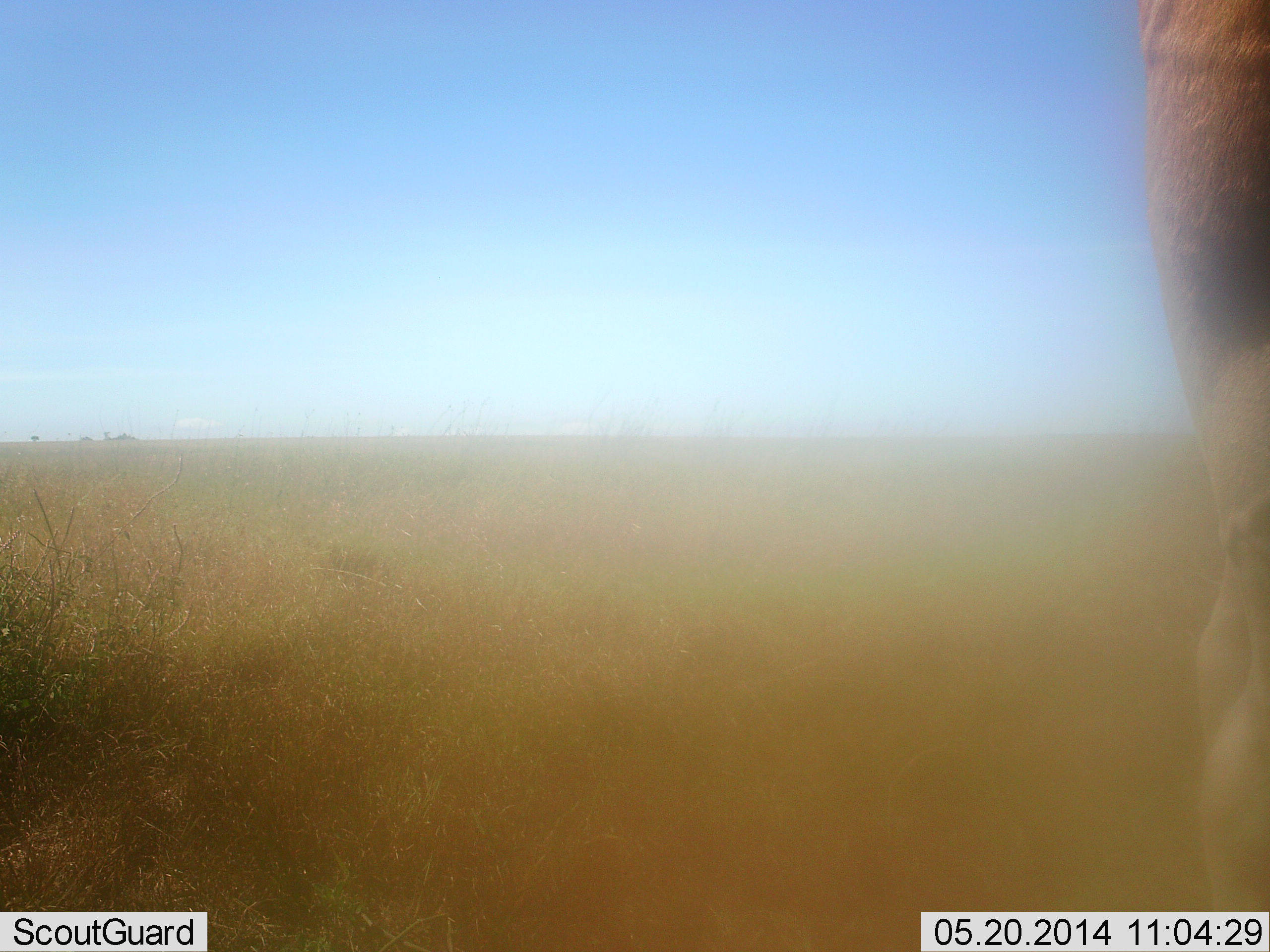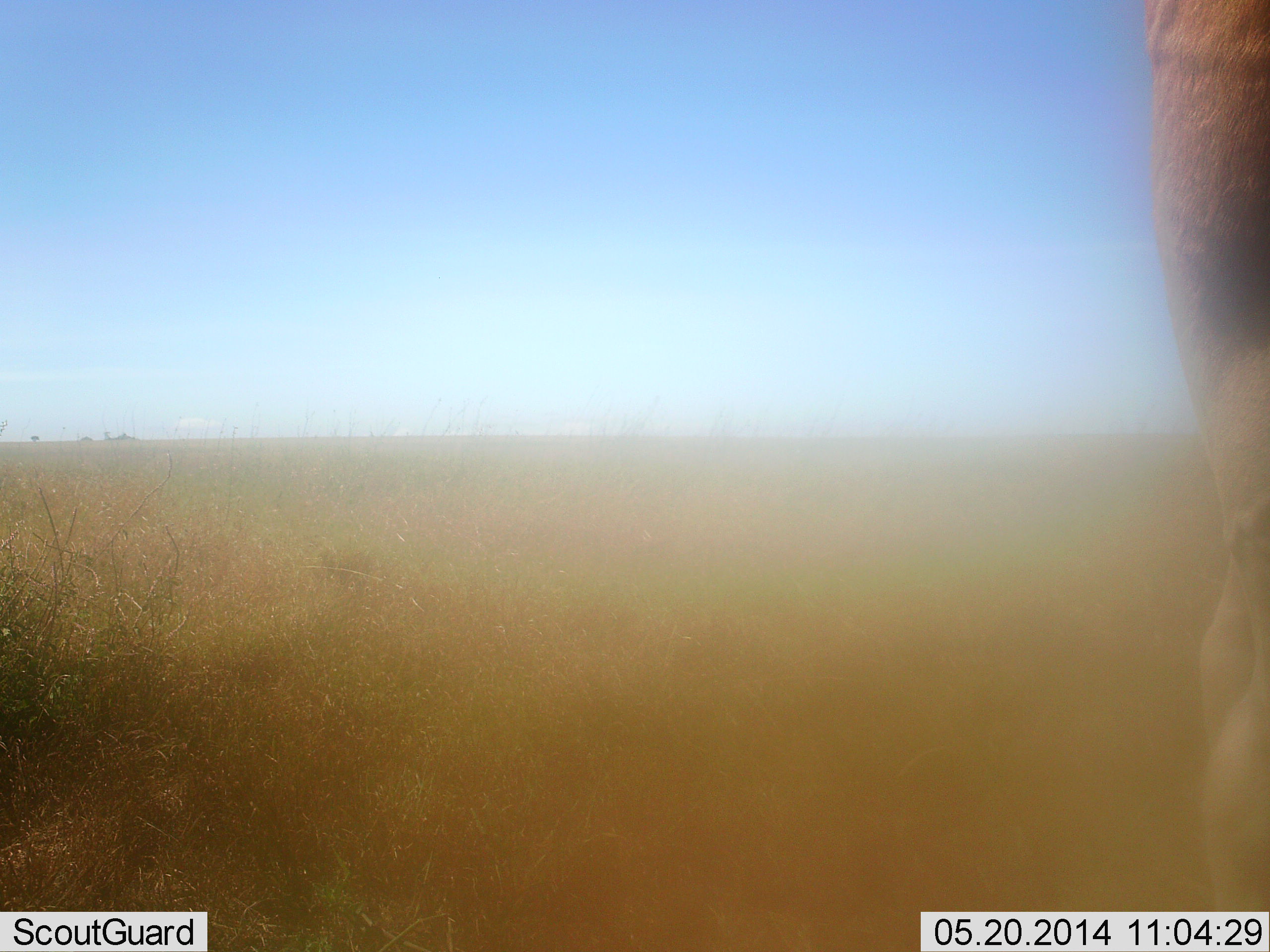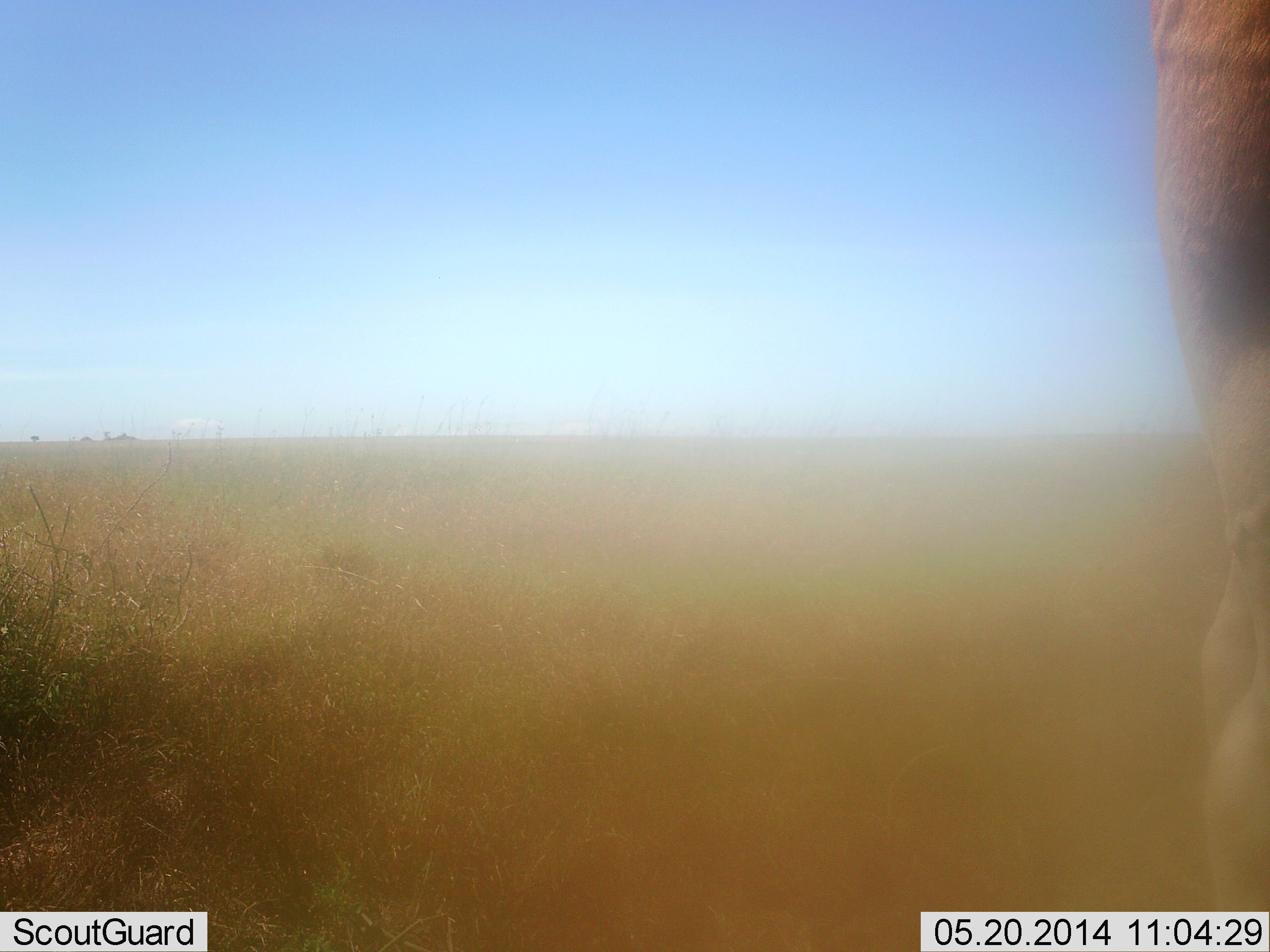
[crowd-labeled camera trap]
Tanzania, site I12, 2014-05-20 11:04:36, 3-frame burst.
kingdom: Animalia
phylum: Chordata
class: Mammalia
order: Artiodactyla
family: Bovidae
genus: Alcelaphus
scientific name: Alcelaphus buselaphus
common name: hartebeest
Hartebeest (Alcelaphus buselaphus), count 1. Behavior (volunteer vote fractions): standing 100%, resting 11%, moving 0%, interacting 0%. Young present (vote fraction): 0%. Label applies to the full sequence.